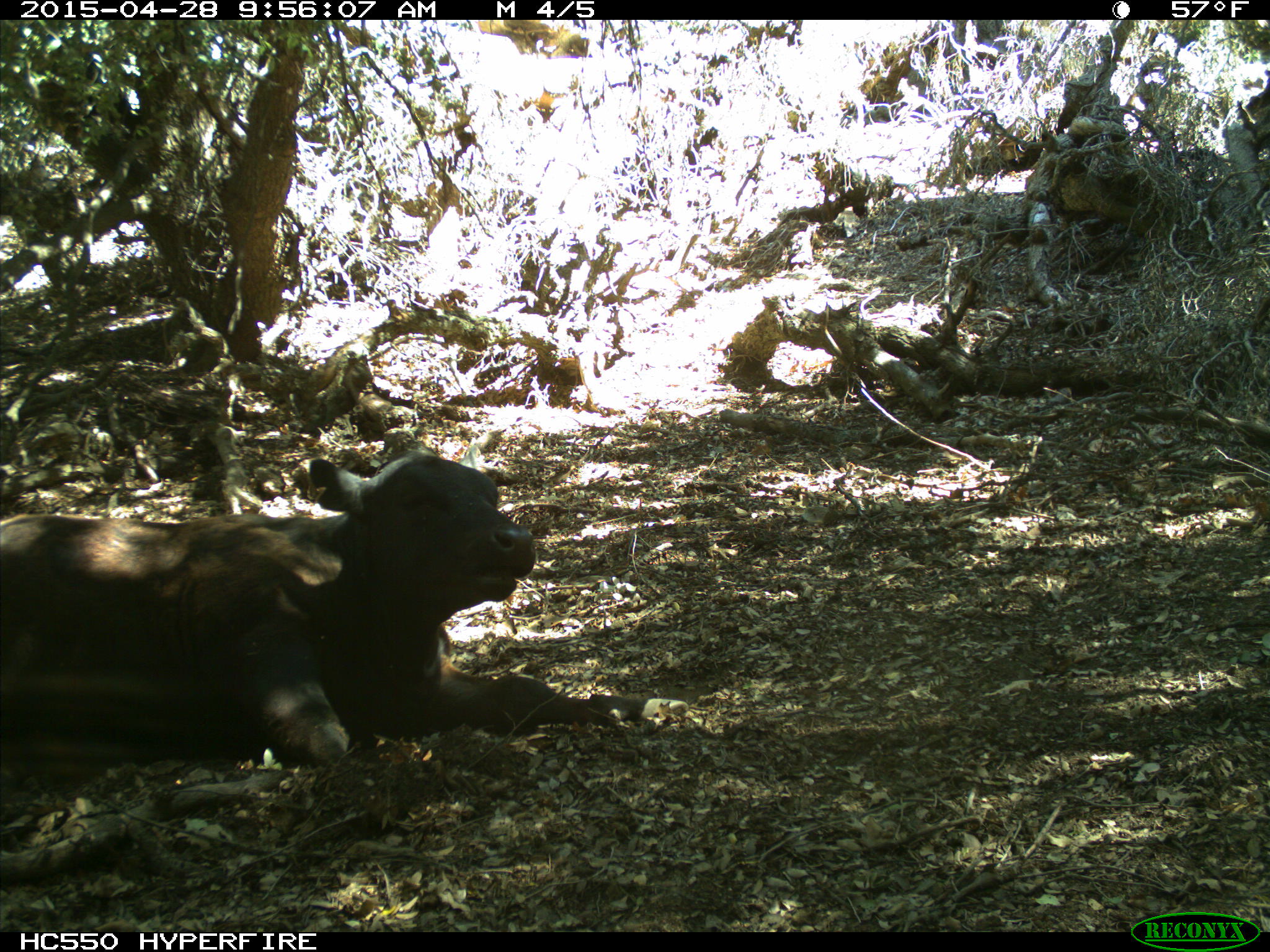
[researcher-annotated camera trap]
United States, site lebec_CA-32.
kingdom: Animalia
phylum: Chordata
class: Mammalia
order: Artiodactyla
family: Bovidae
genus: Bos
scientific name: Bos taurus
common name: domestic cow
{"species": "Bos taurus (domestic cow)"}